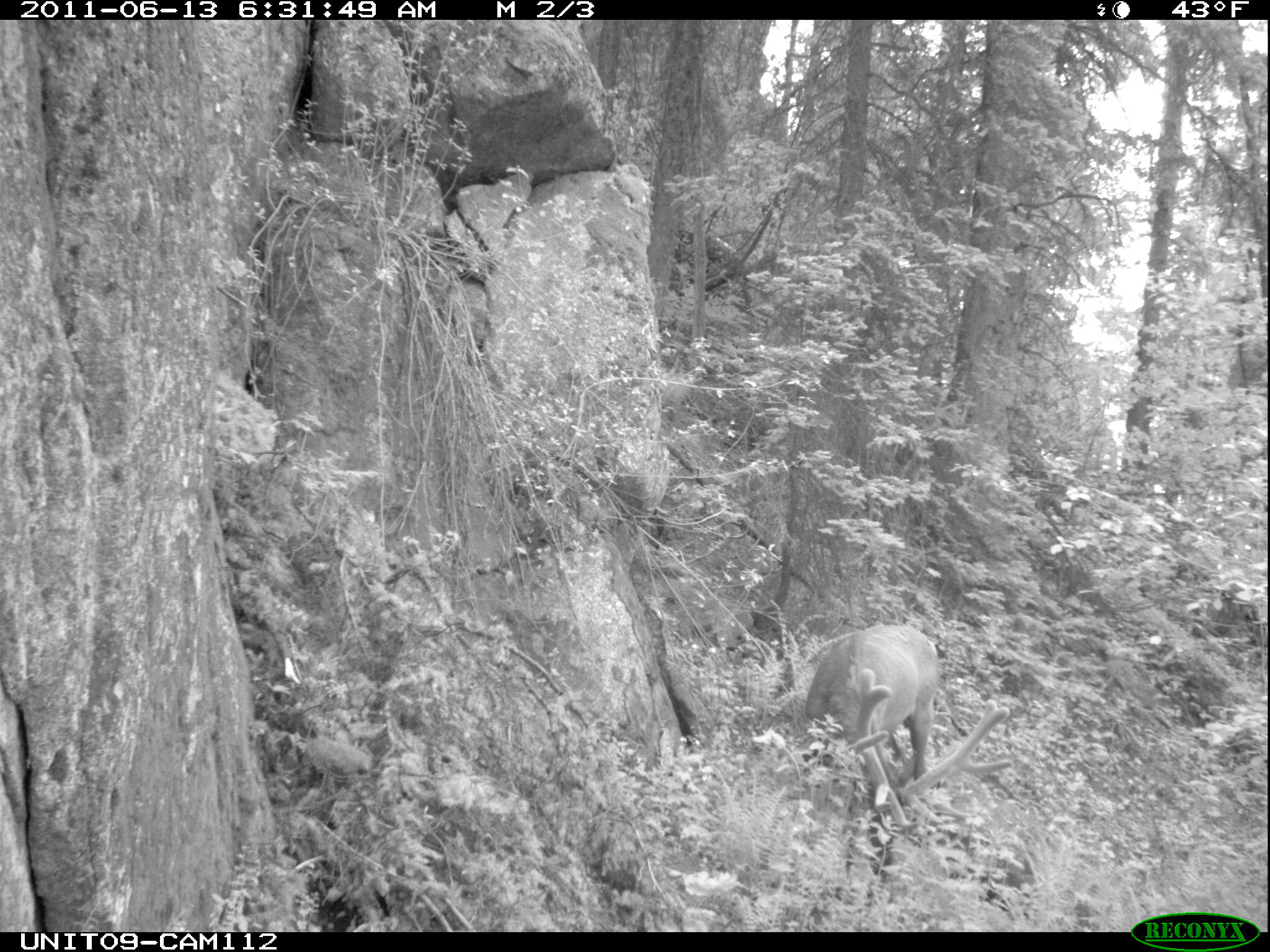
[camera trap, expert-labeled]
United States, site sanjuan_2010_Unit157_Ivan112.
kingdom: Animalia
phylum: Chordata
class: Mammalia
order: Artiodactyla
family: Cervidae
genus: Cervus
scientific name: Cervus elaphus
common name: red deer